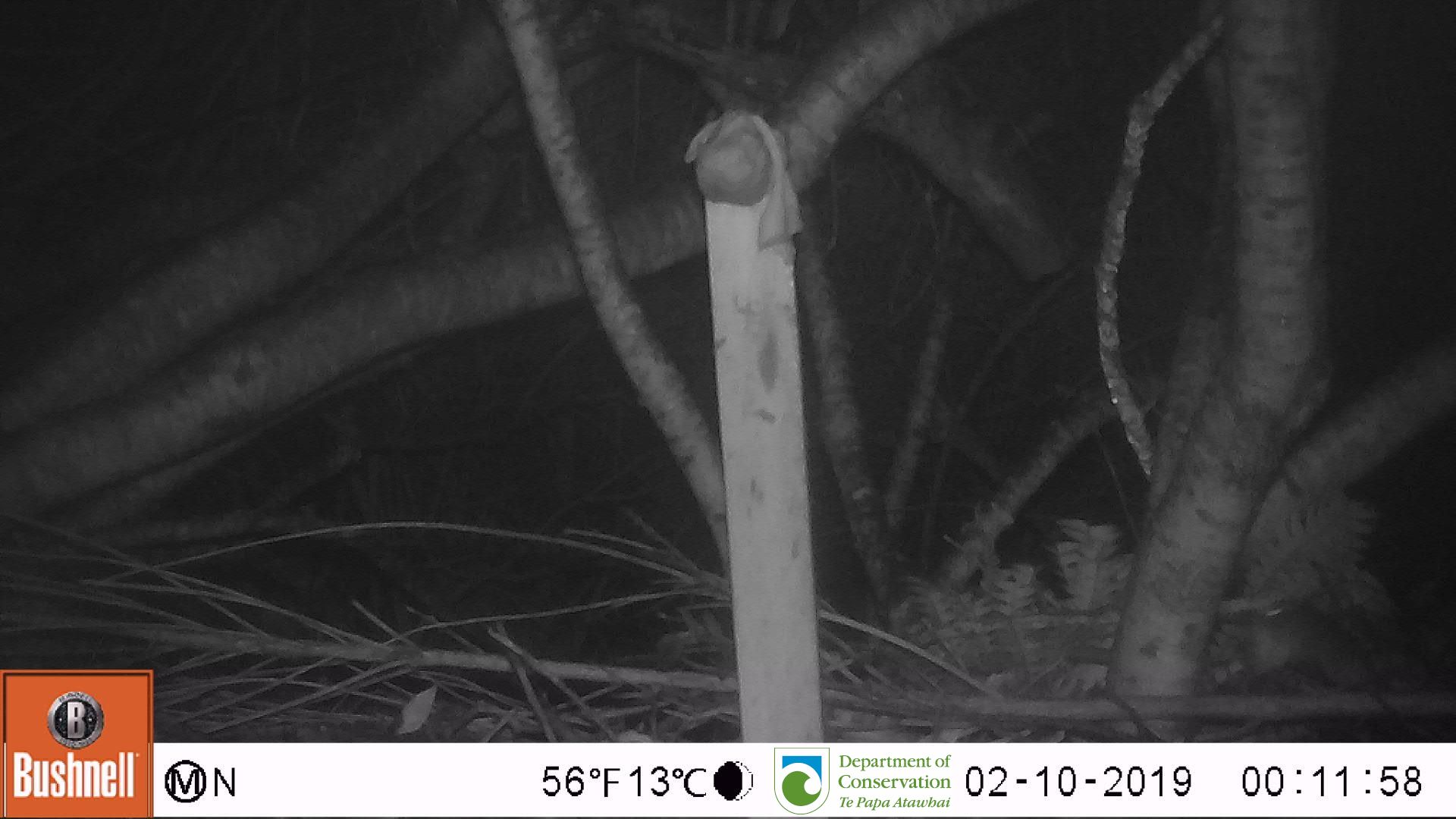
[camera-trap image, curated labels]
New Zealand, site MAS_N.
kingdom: Animalia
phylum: Chordata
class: Mammalia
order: Rodentia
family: Muridae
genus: Mus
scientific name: Mus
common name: mouse